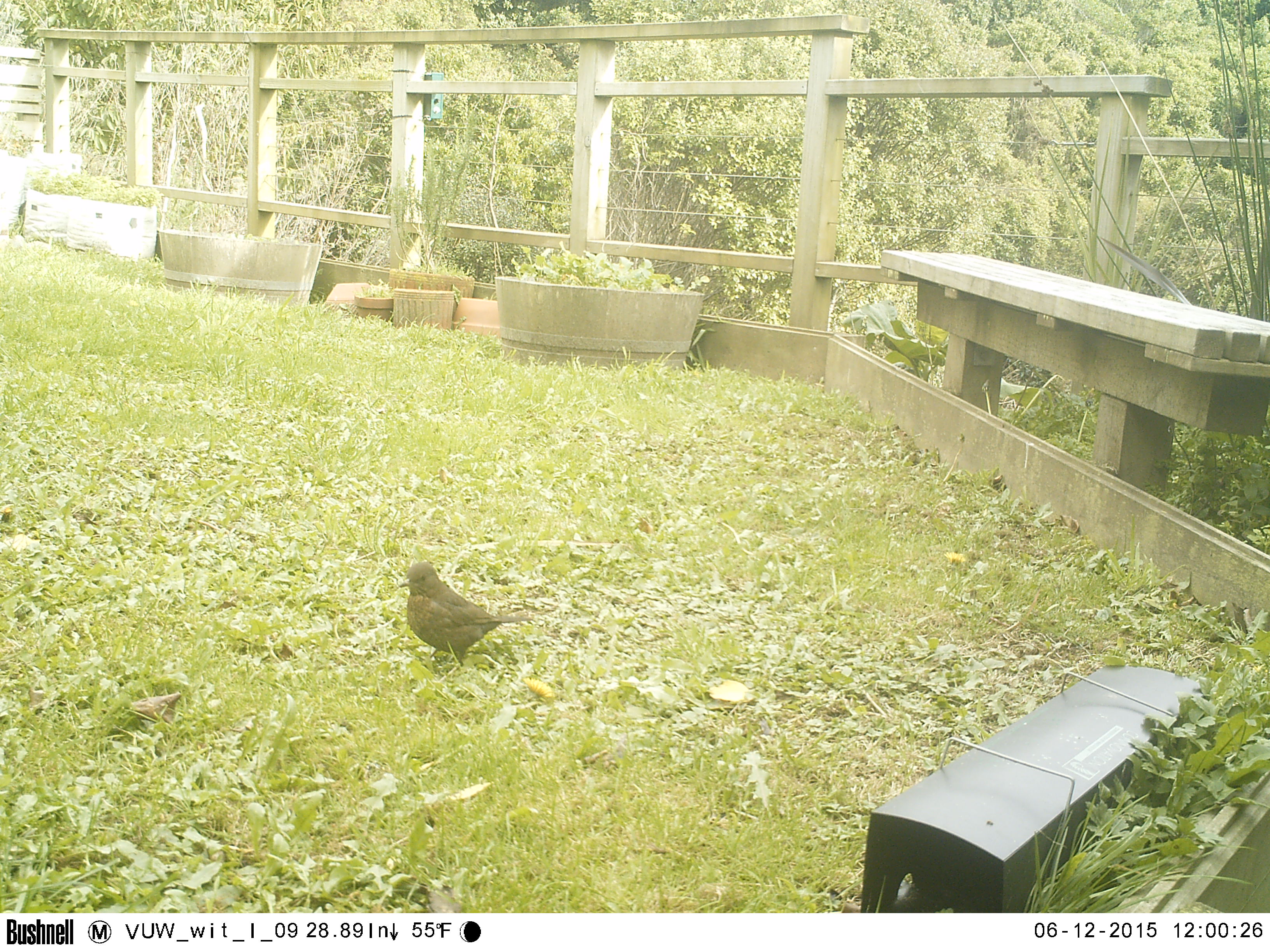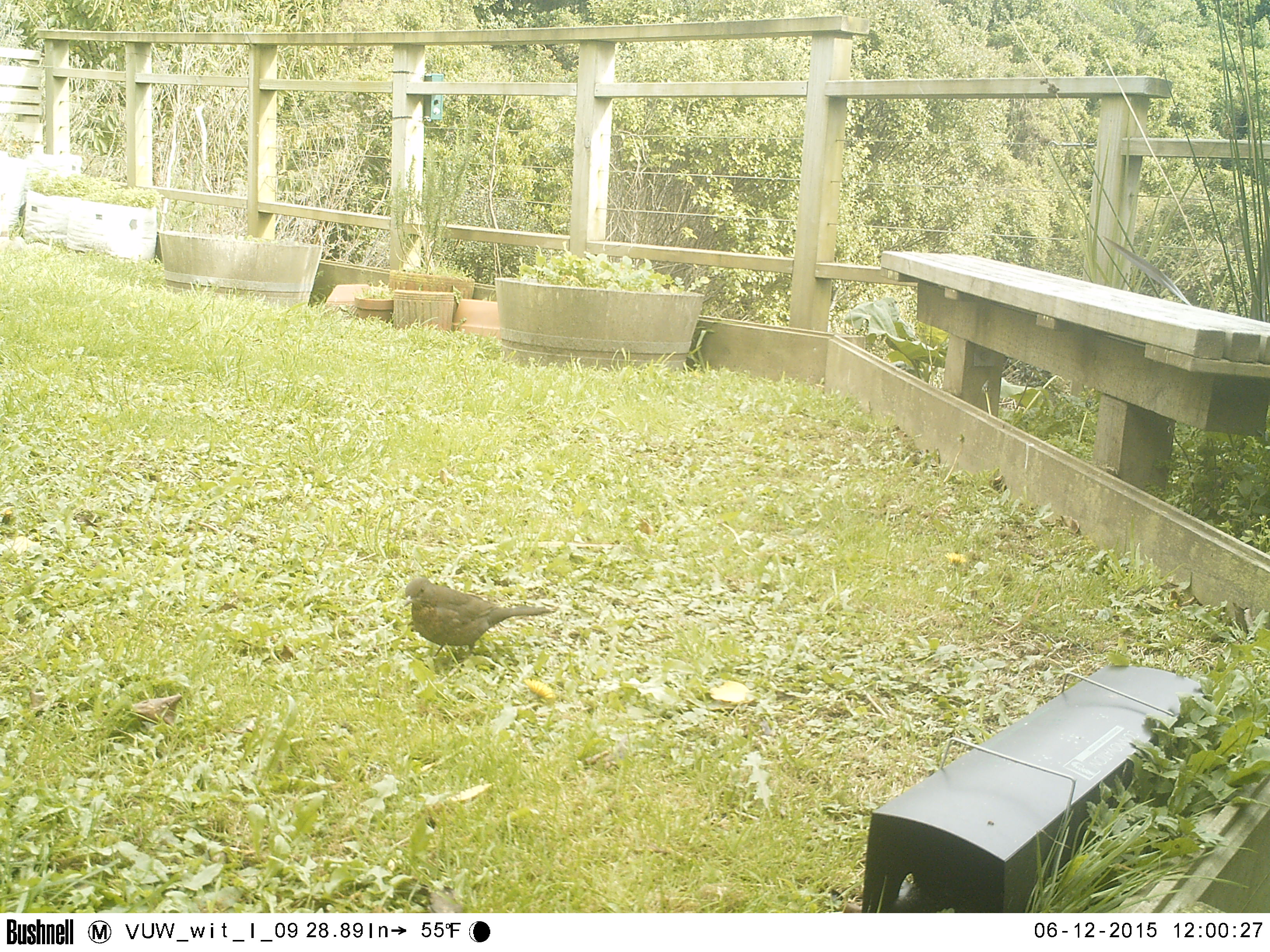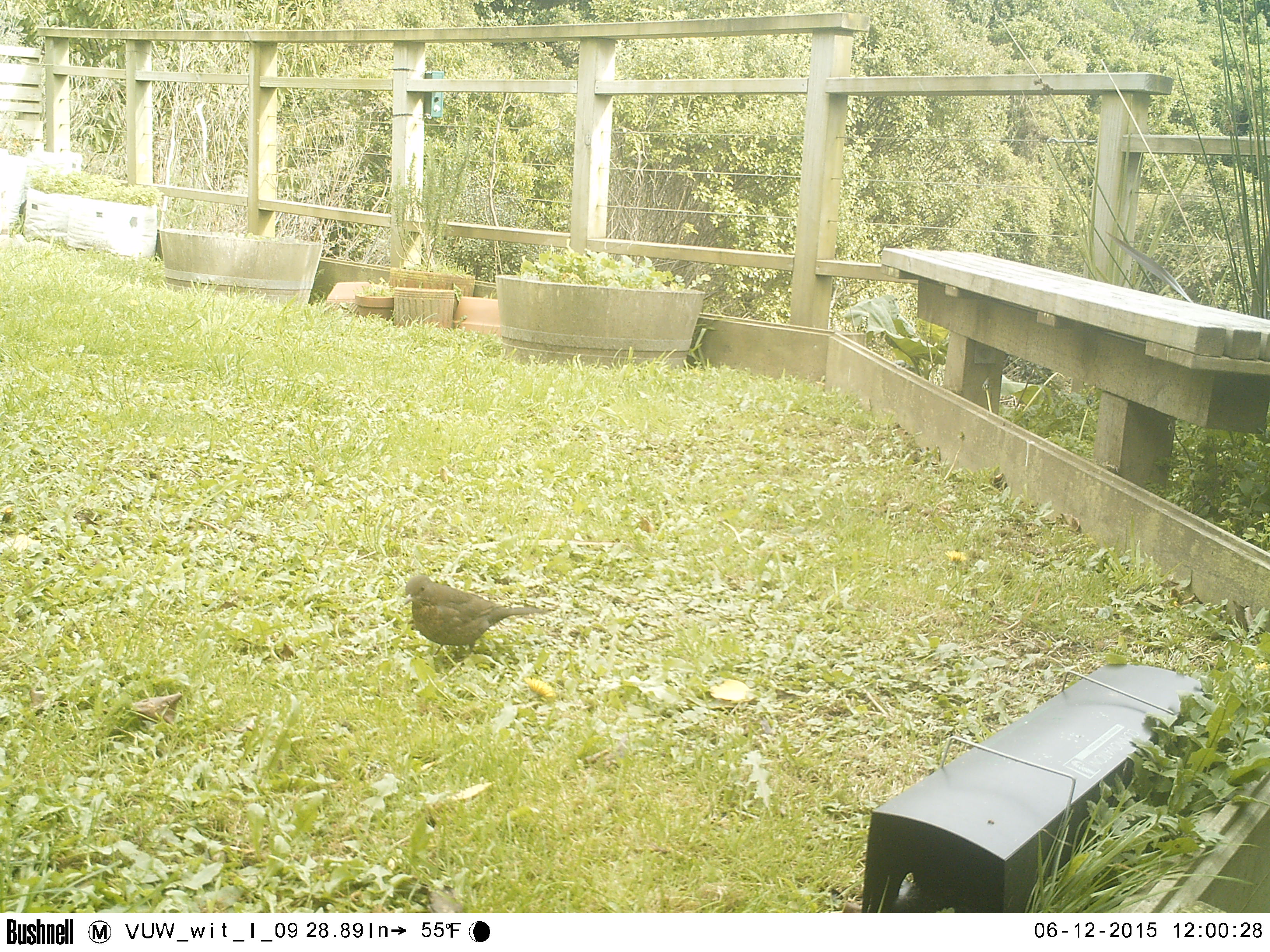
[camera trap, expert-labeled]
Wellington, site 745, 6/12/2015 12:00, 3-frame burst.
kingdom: Animalia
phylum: Chordata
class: Aves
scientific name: Aves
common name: bird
Bird (Aves).